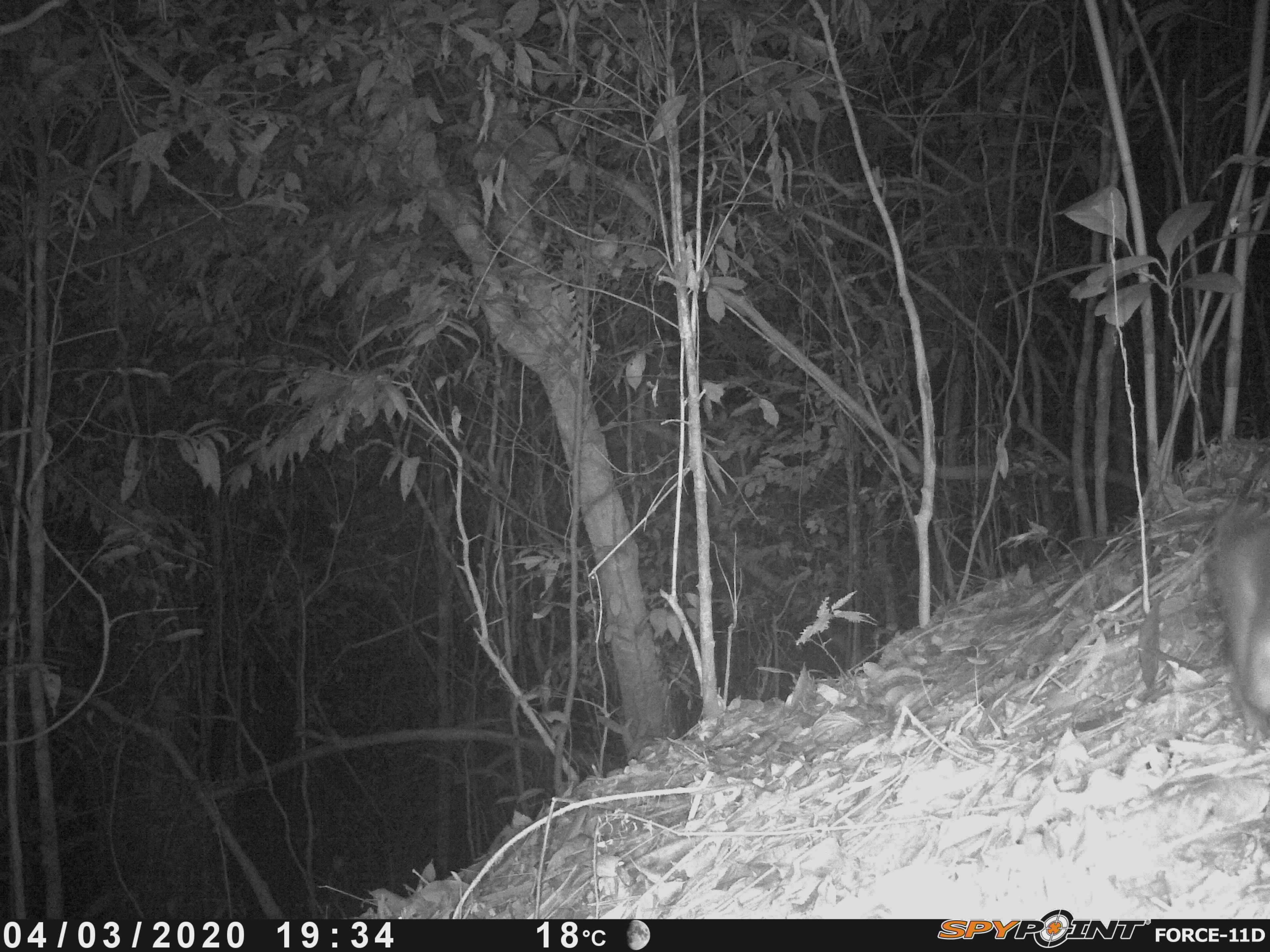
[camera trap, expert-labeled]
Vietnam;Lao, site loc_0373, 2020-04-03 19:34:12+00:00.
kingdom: Animalia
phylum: Chordata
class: Mammalia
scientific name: Mammalia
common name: mammal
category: unidentified small mammal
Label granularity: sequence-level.